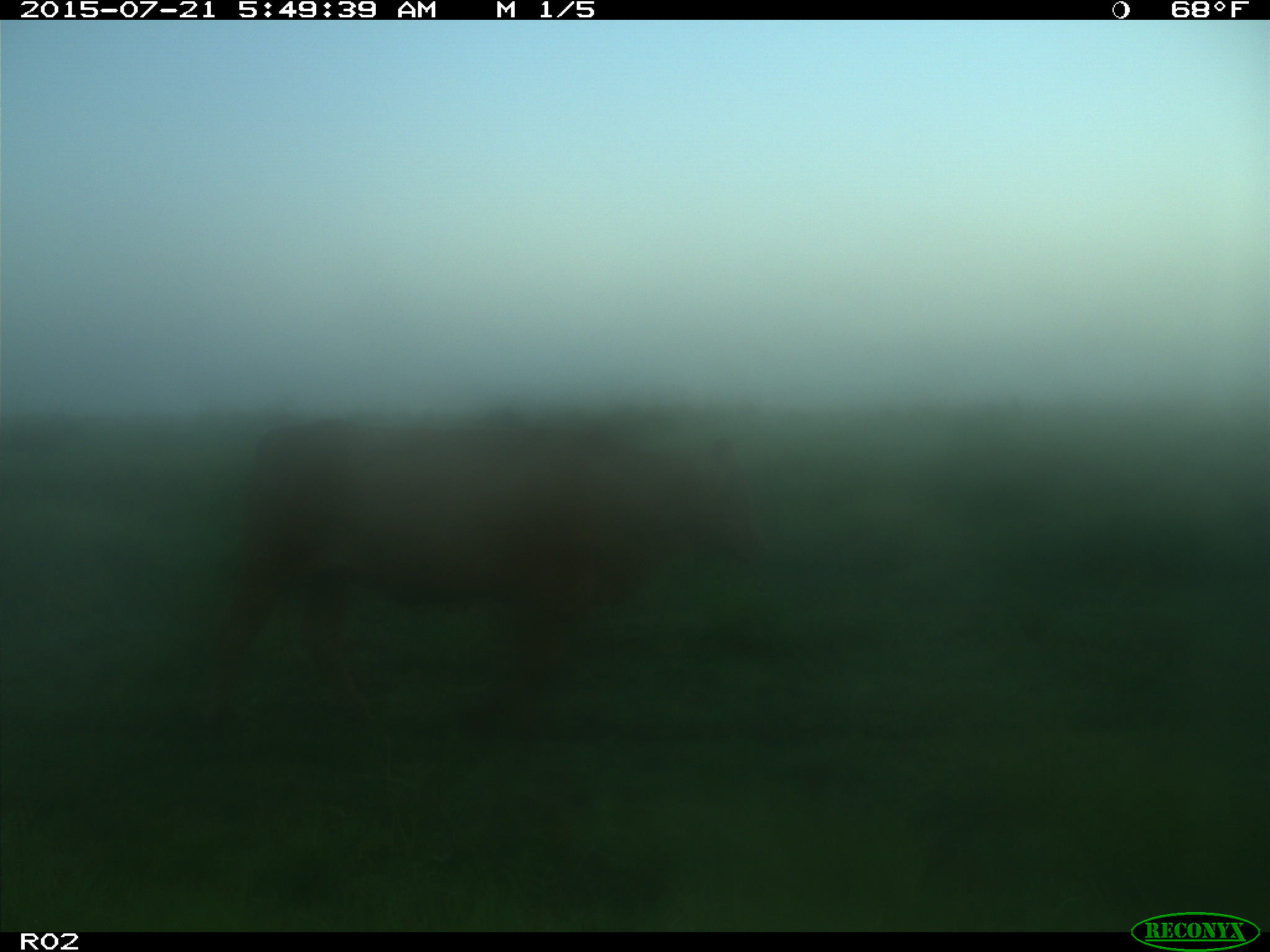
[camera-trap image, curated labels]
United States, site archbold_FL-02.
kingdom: Animalia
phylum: Chordata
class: Mammalia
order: Artiodactyla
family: Bovidae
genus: Bos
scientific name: Bos taurus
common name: domestic cow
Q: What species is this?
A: Bos taurus (domestic cow).